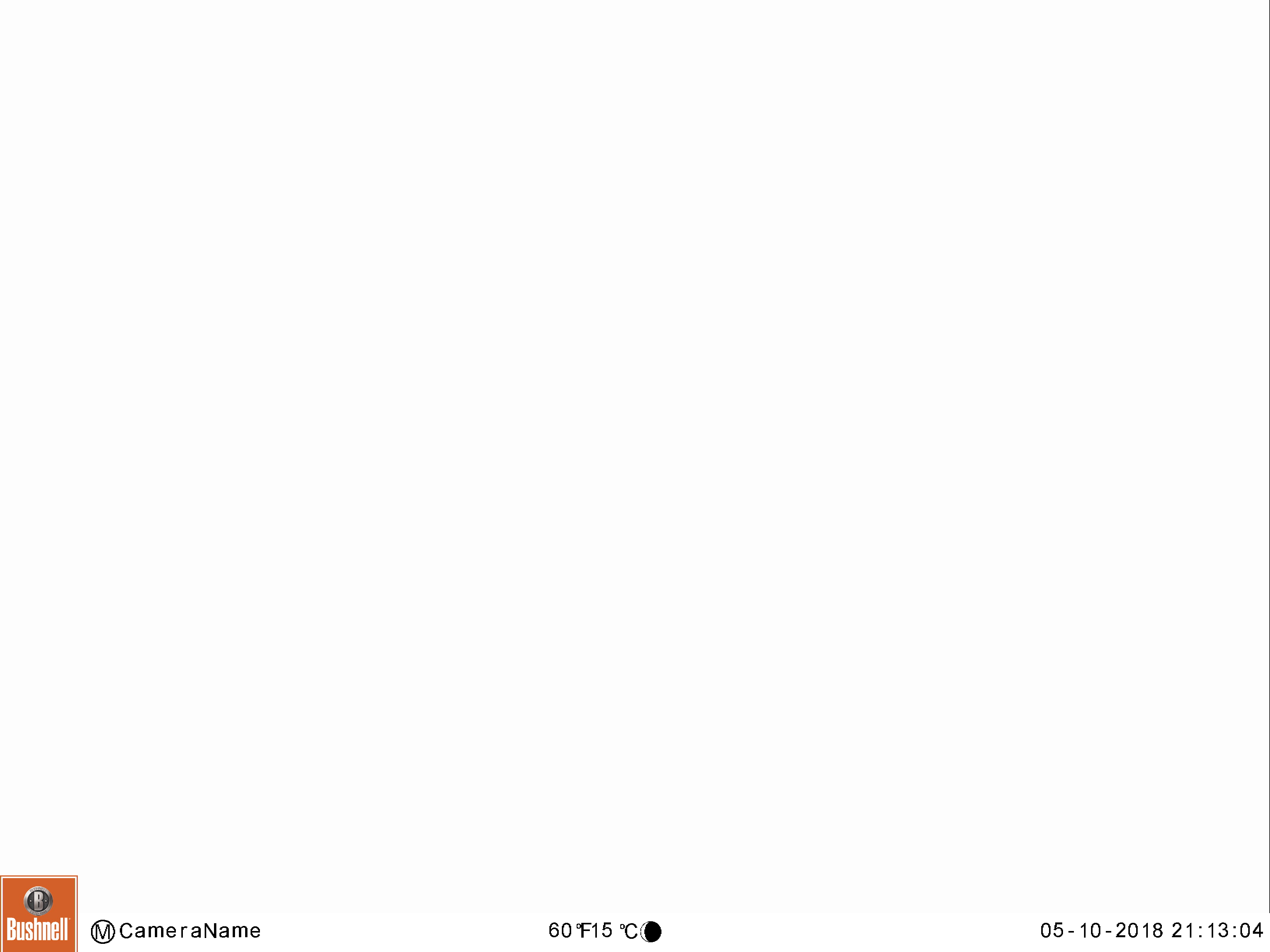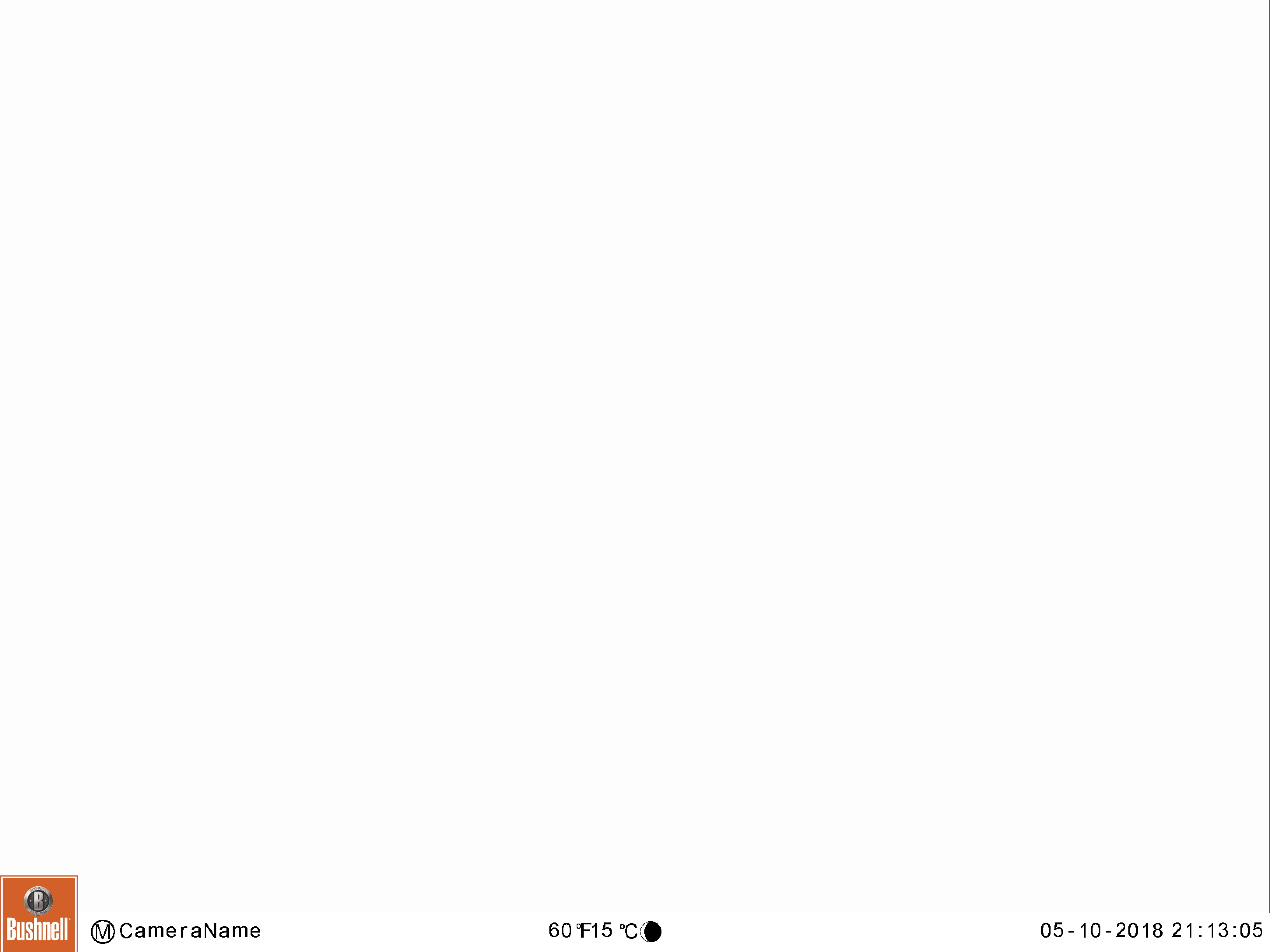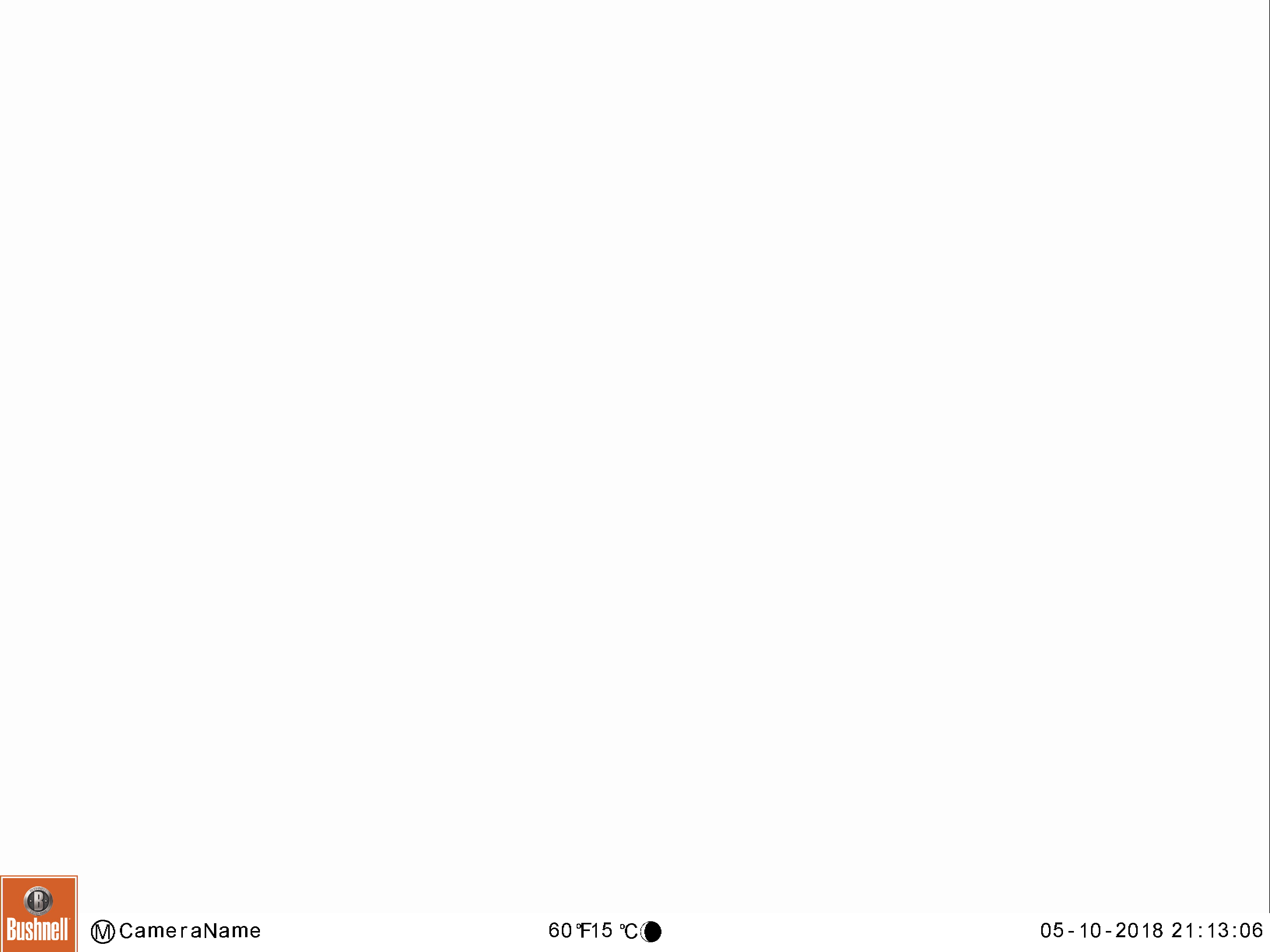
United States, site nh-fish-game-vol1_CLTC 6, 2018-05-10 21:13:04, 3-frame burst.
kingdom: Animalia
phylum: Chordata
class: Mammalia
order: Artiodactyla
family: Cervidae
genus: Alces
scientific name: Alces alces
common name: moose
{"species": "moose (Alces alces)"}